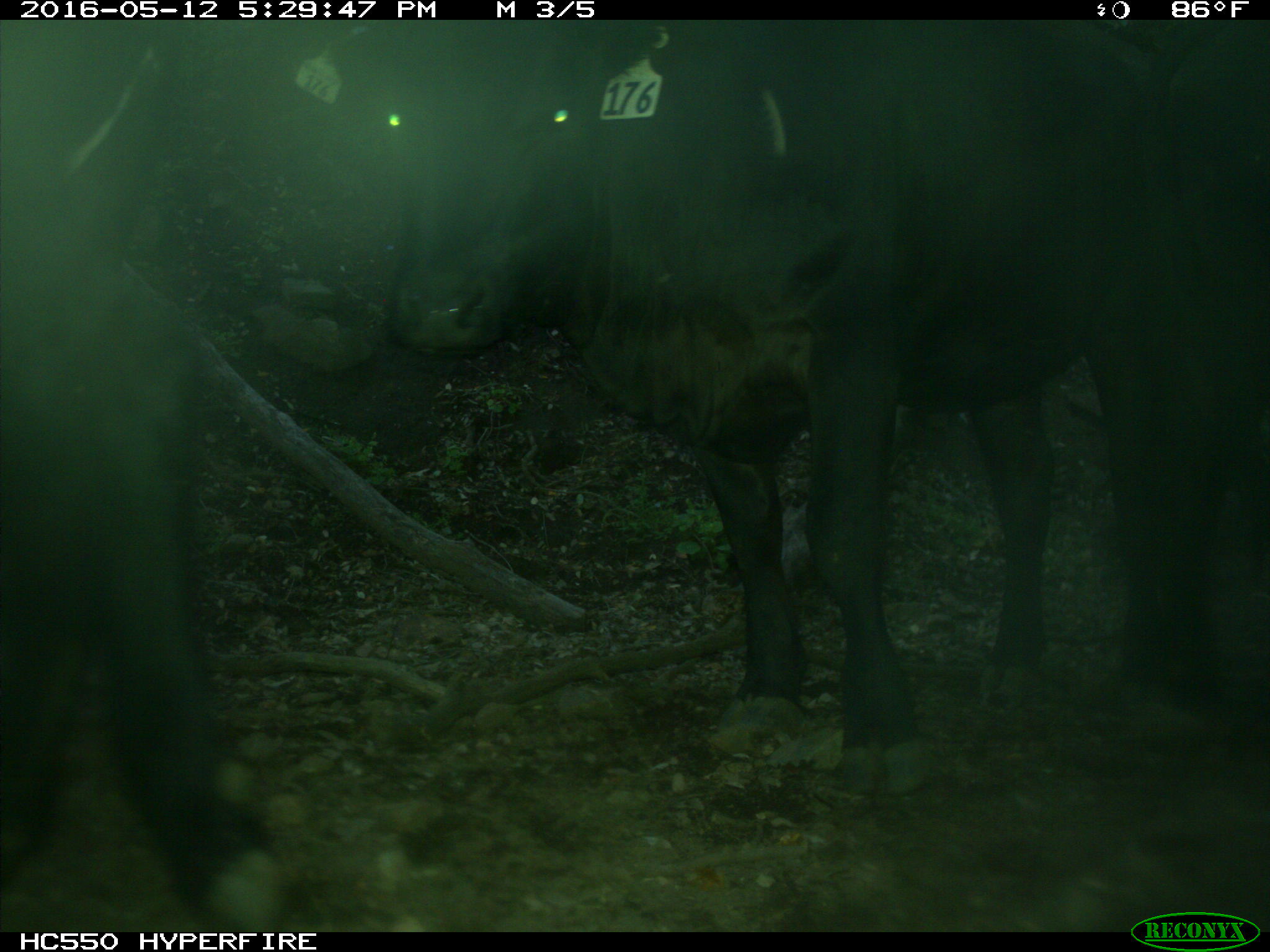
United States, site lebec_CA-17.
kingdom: Animalia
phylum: Chordata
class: Mammalia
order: Artiodactyla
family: Bovidae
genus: Bos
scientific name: Bos taurus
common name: domestic cow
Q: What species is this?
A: Bos taurus (domestic cow).